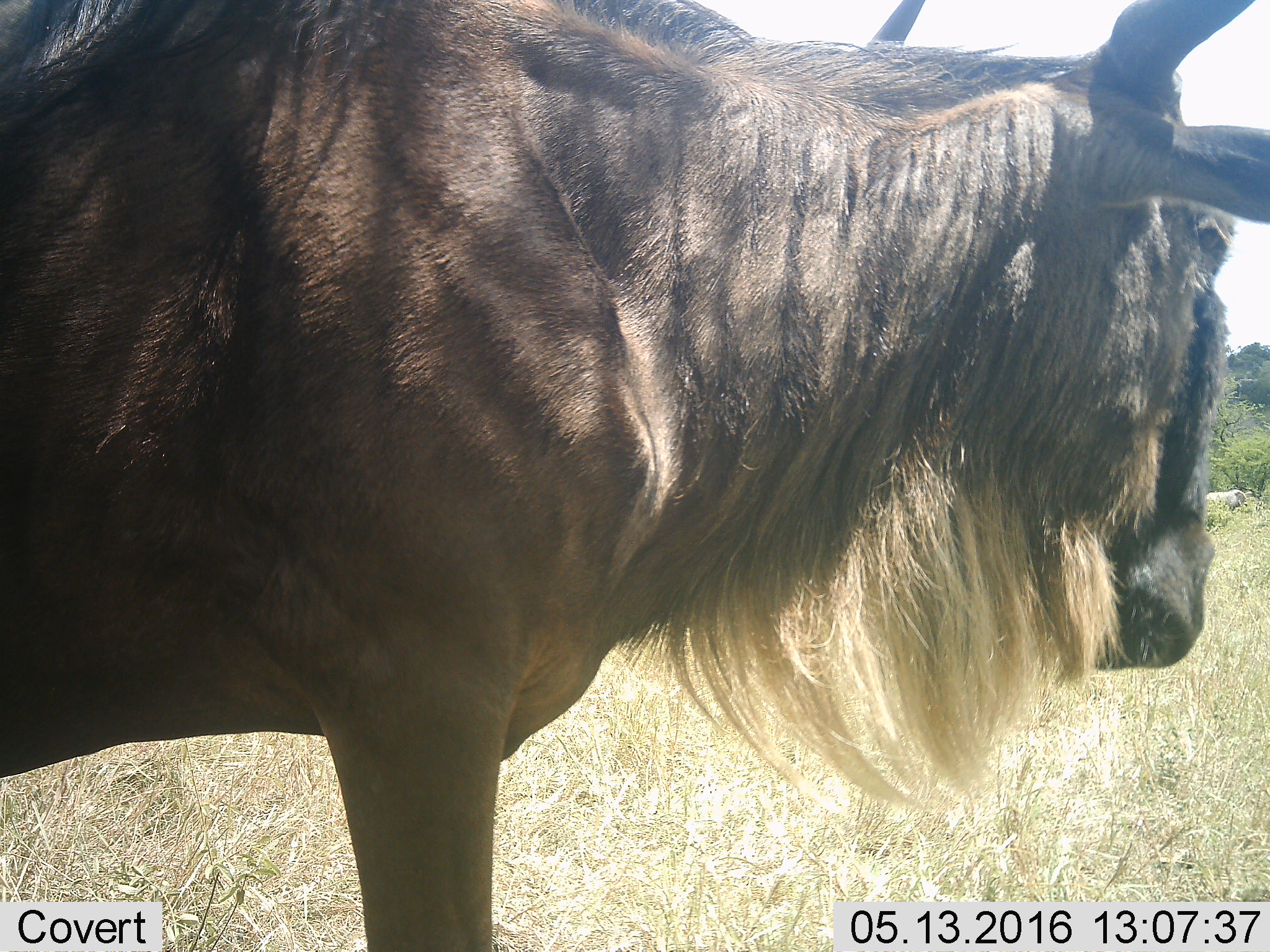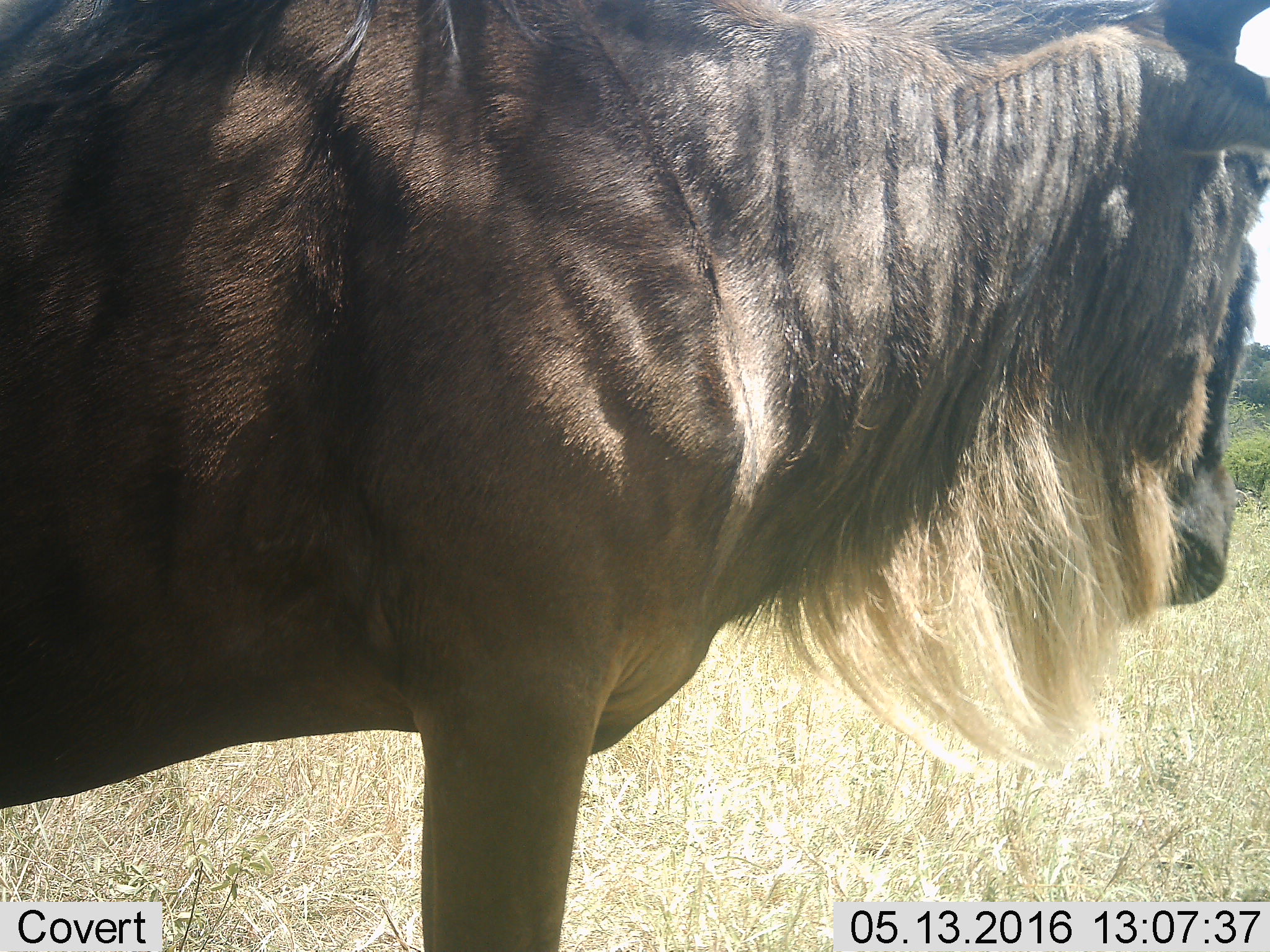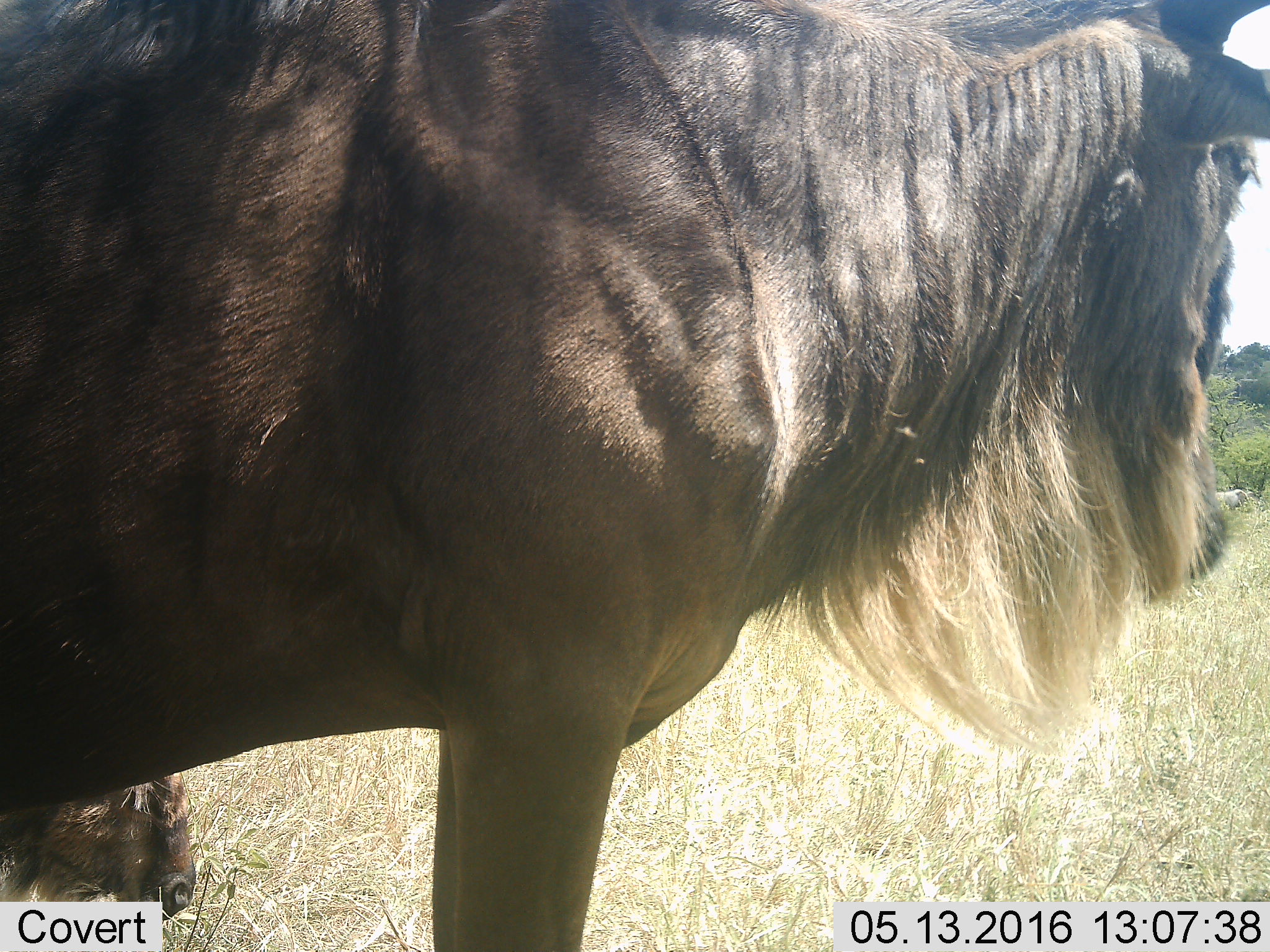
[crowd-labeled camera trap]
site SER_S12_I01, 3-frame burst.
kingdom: Animalia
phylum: Chordata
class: Mammalia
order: Artiodactyla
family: Bovidae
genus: Connochaetes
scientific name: Connochaetes taurinus taurinus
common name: blue wildebeest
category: wildebeestblue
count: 1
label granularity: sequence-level